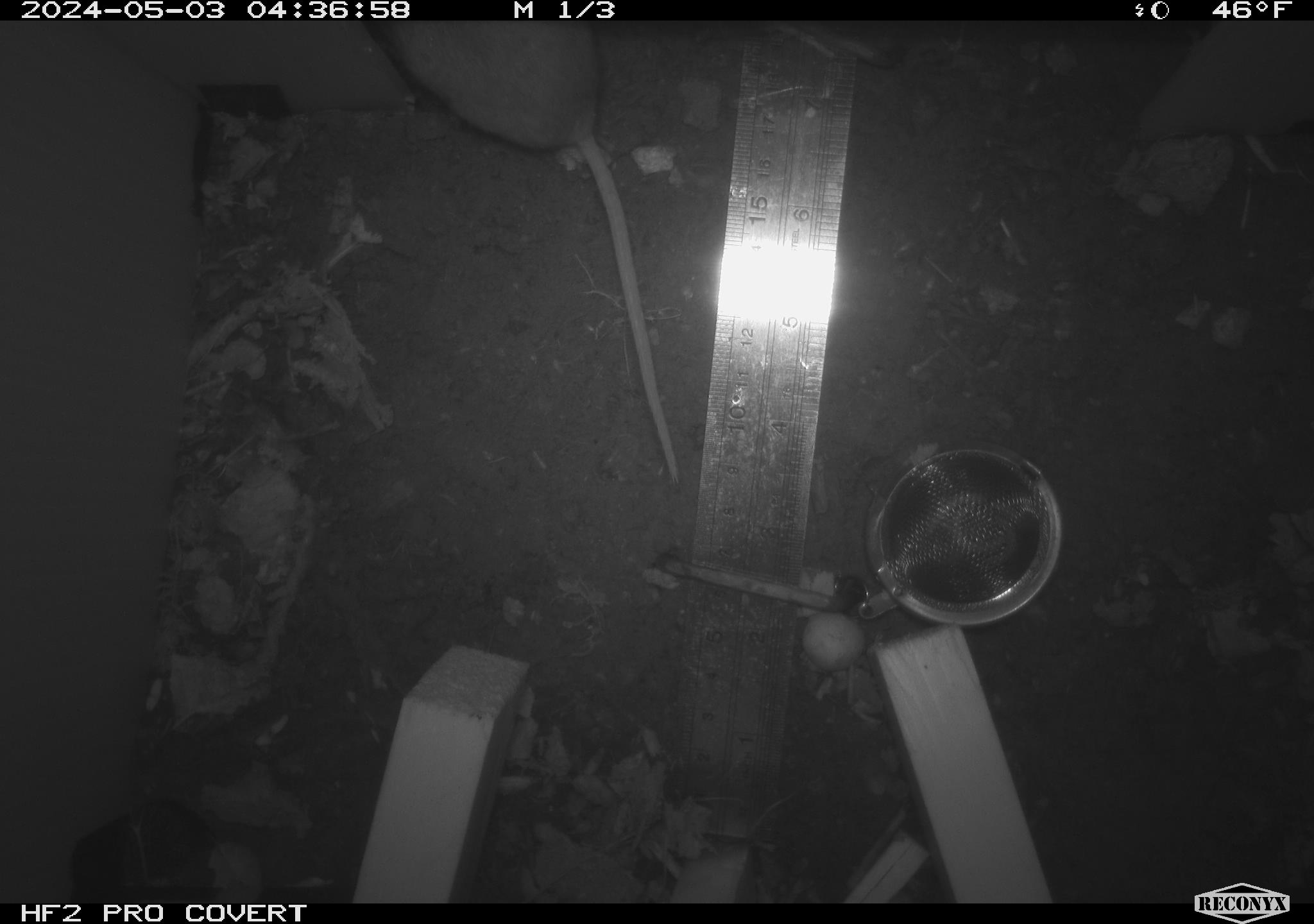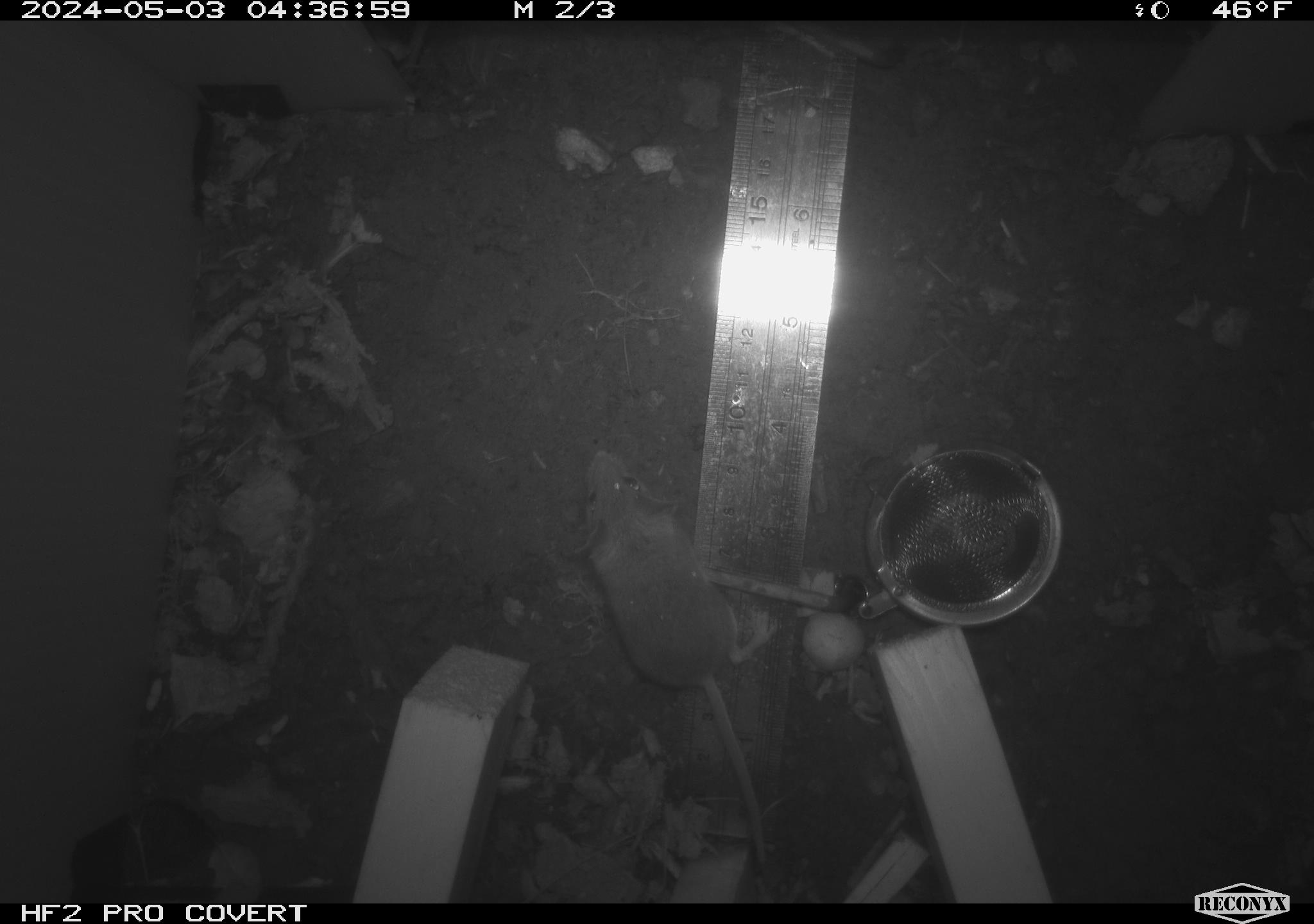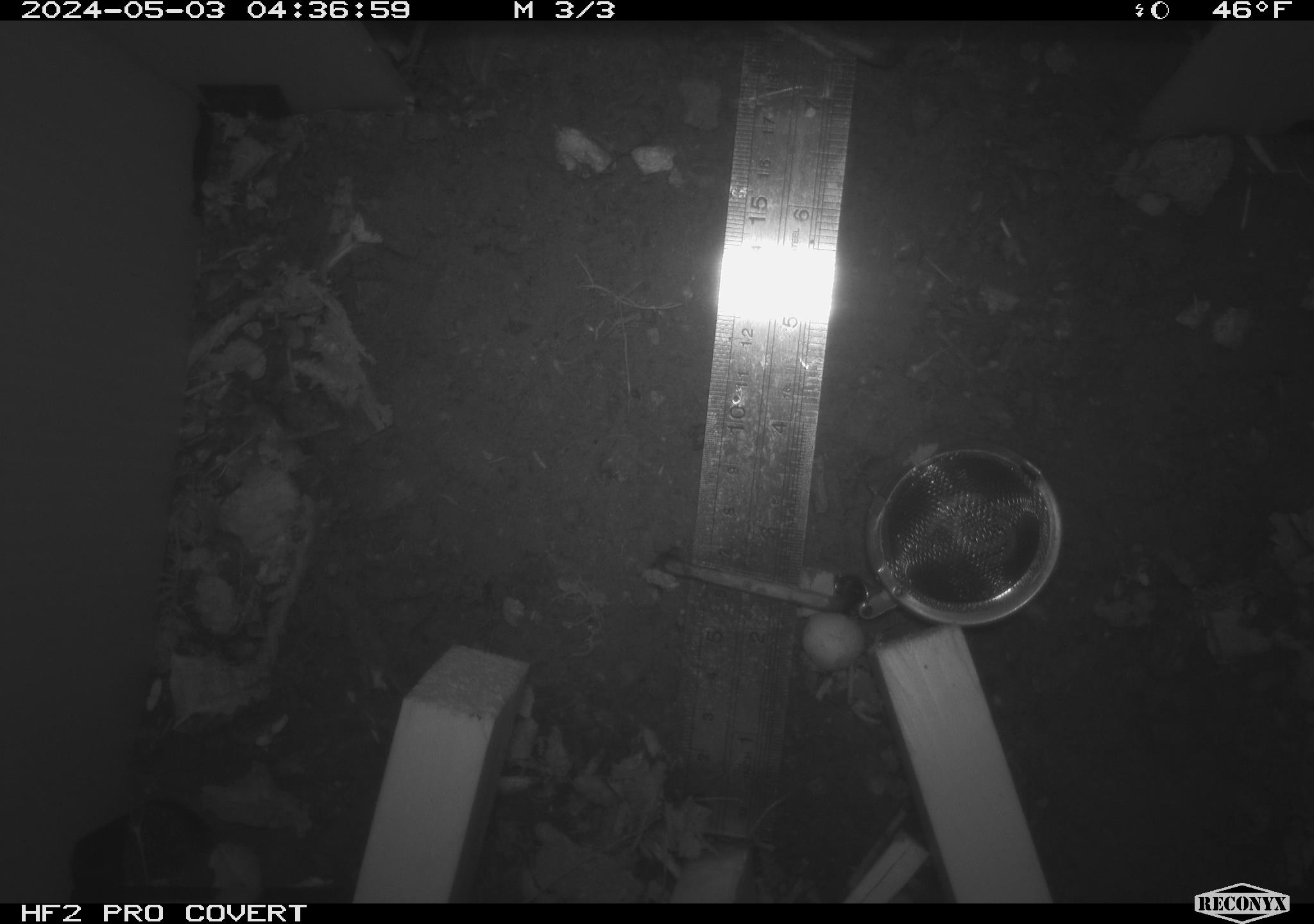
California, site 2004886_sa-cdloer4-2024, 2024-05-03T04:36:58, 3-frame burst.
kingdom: Animalia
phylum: Chordata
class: Mammalia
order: Rodentia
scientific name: Rodentia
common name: mouse species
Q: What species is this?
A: Mouse species (Rodentia).